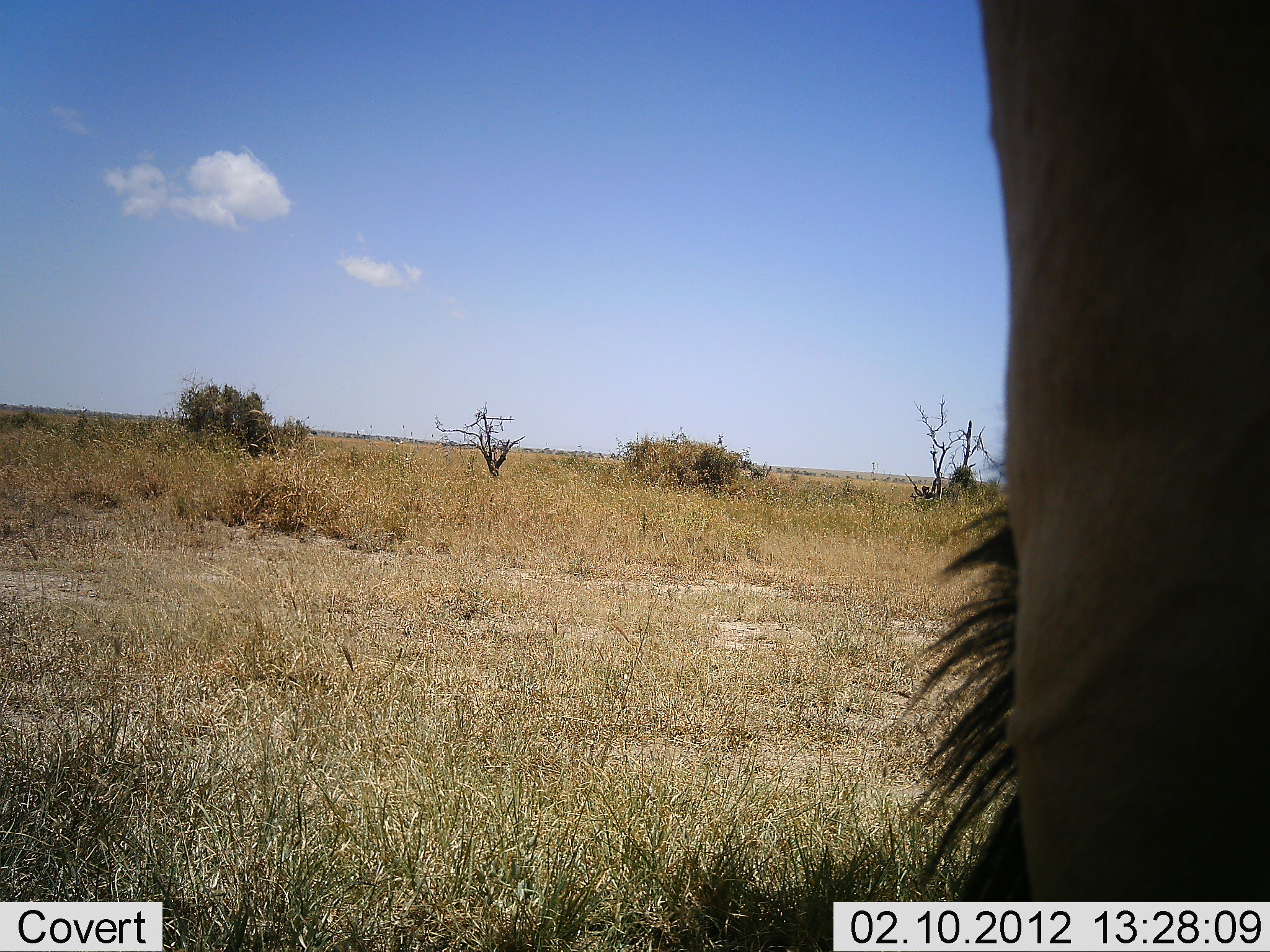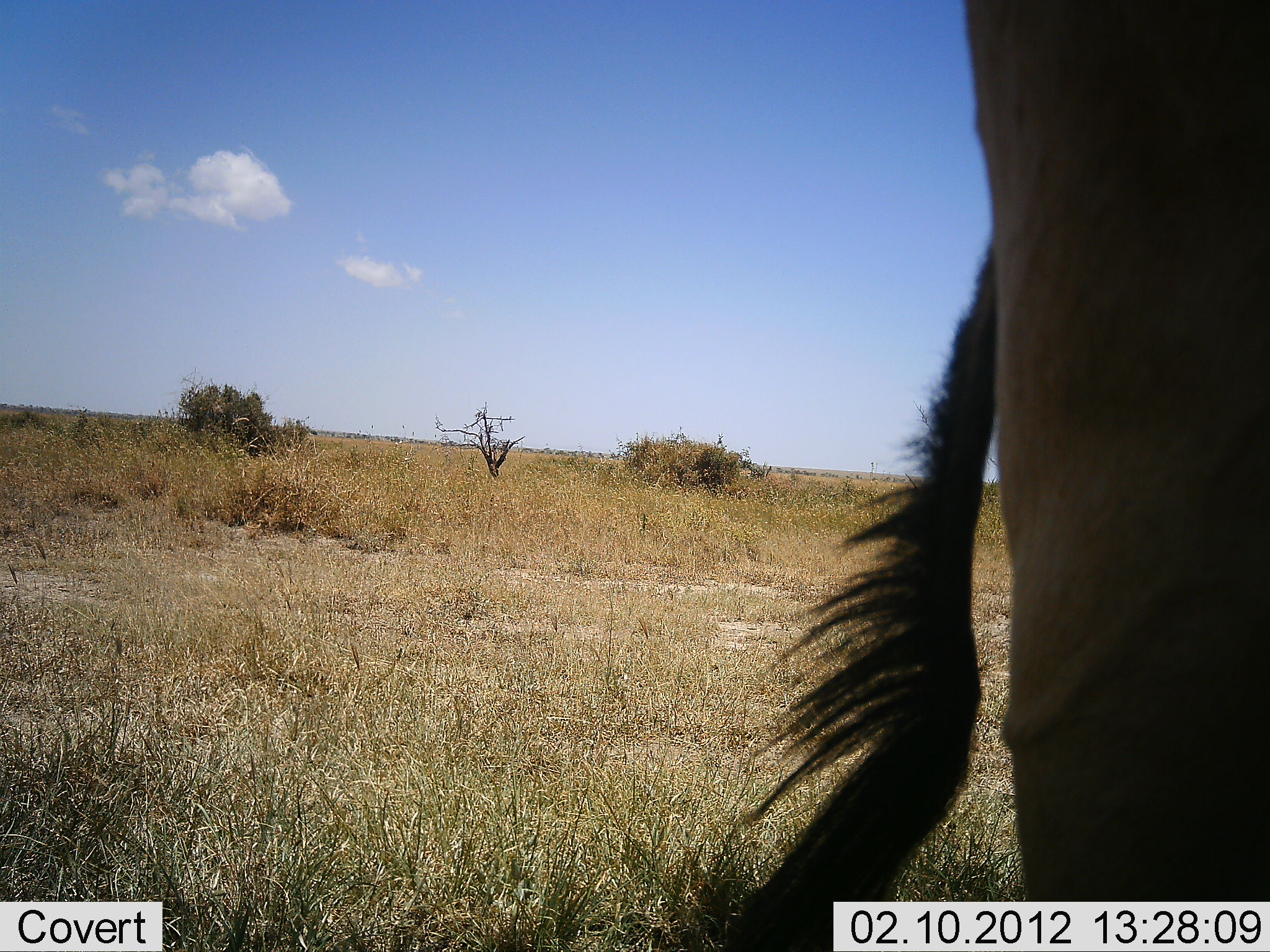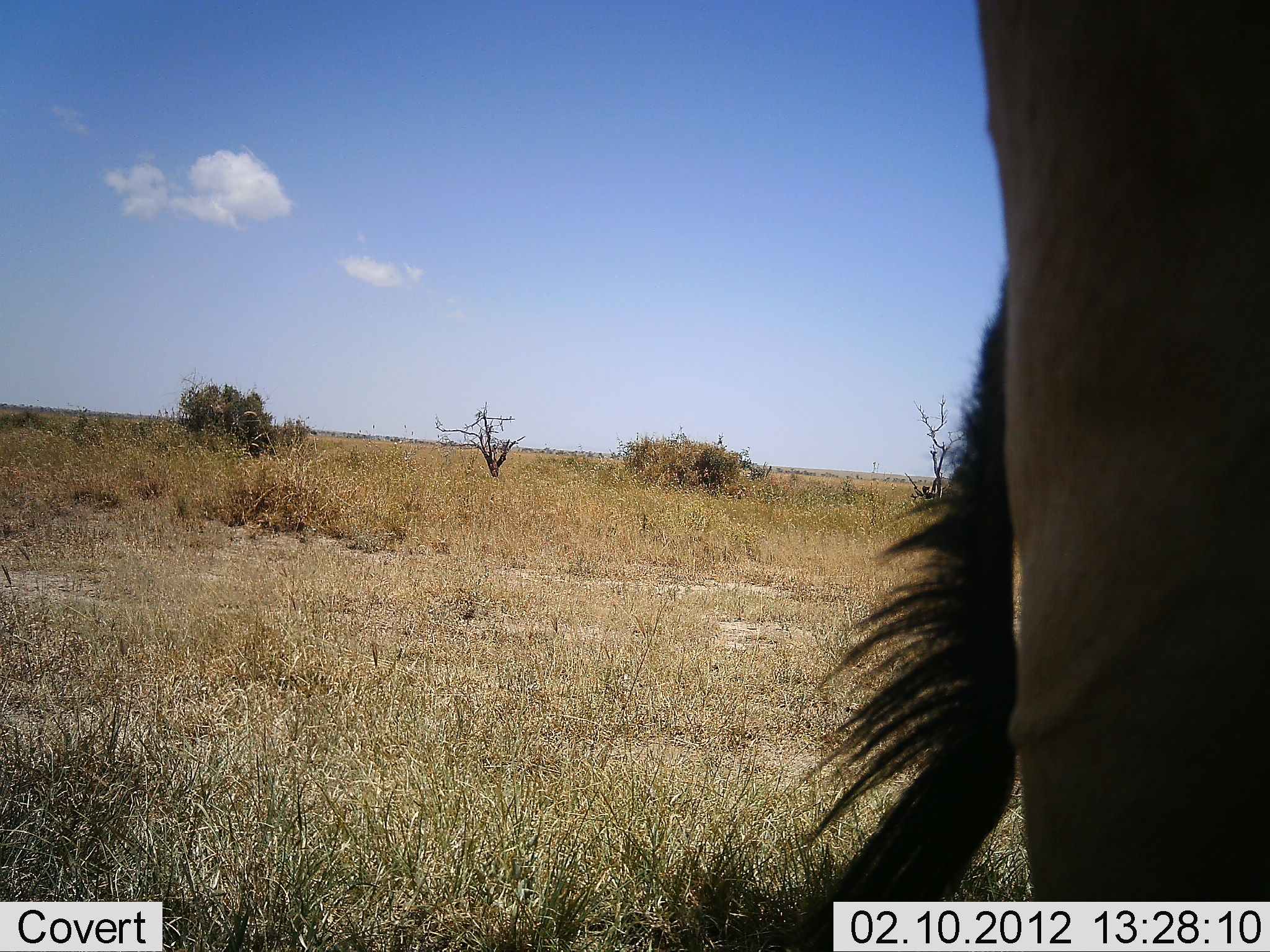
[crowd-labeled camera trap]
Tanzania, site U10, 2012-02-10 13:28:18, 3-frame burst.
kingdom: Animalia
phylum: Chordata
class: Mammalia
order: Artiodactyla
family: Bovidae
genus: Alcelaphus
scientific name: Alcelaphus buselaphus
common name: hartebeest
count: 1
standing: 100%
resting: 0%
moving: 0%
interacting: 0%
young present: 0%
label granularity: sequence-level